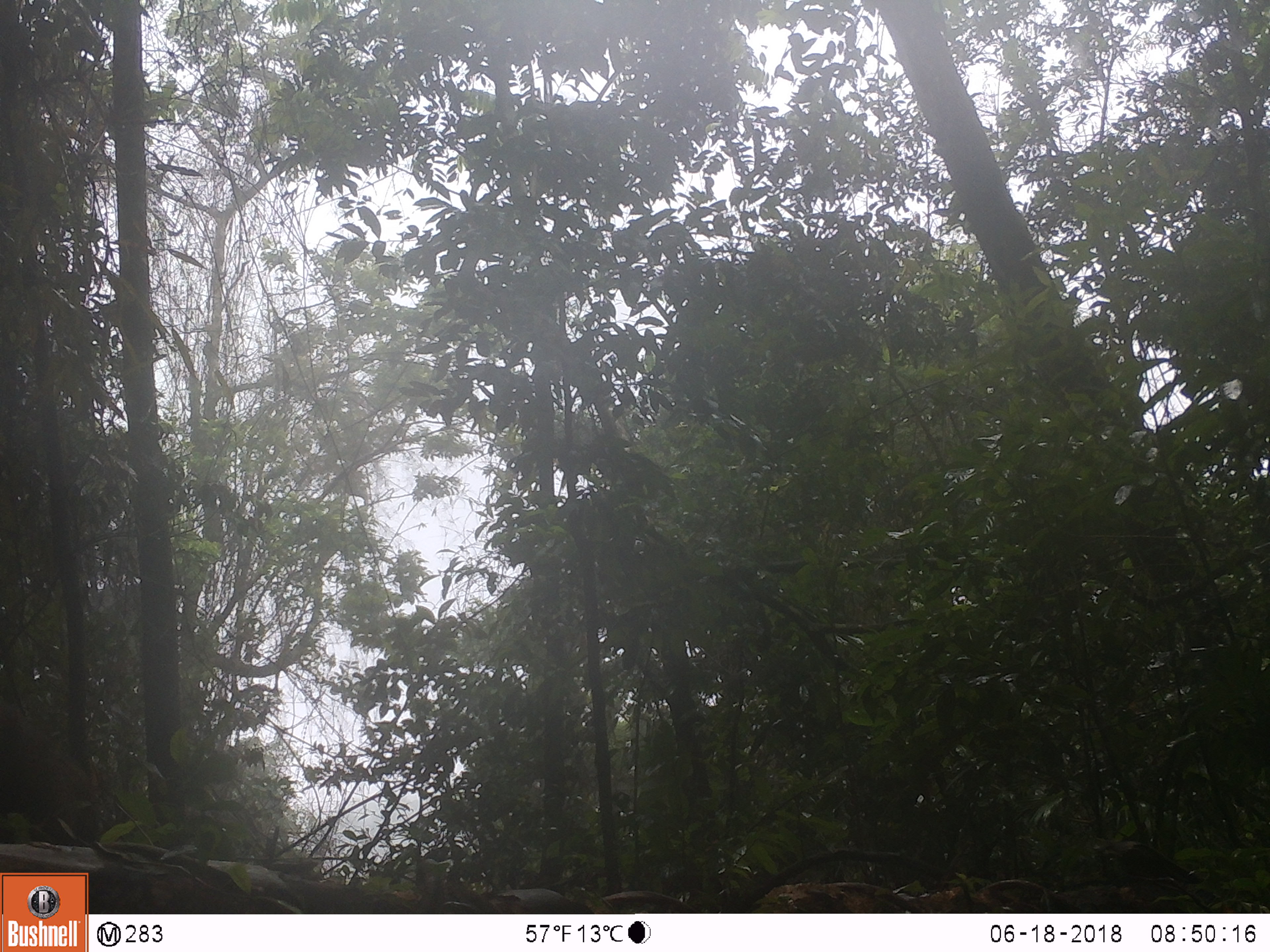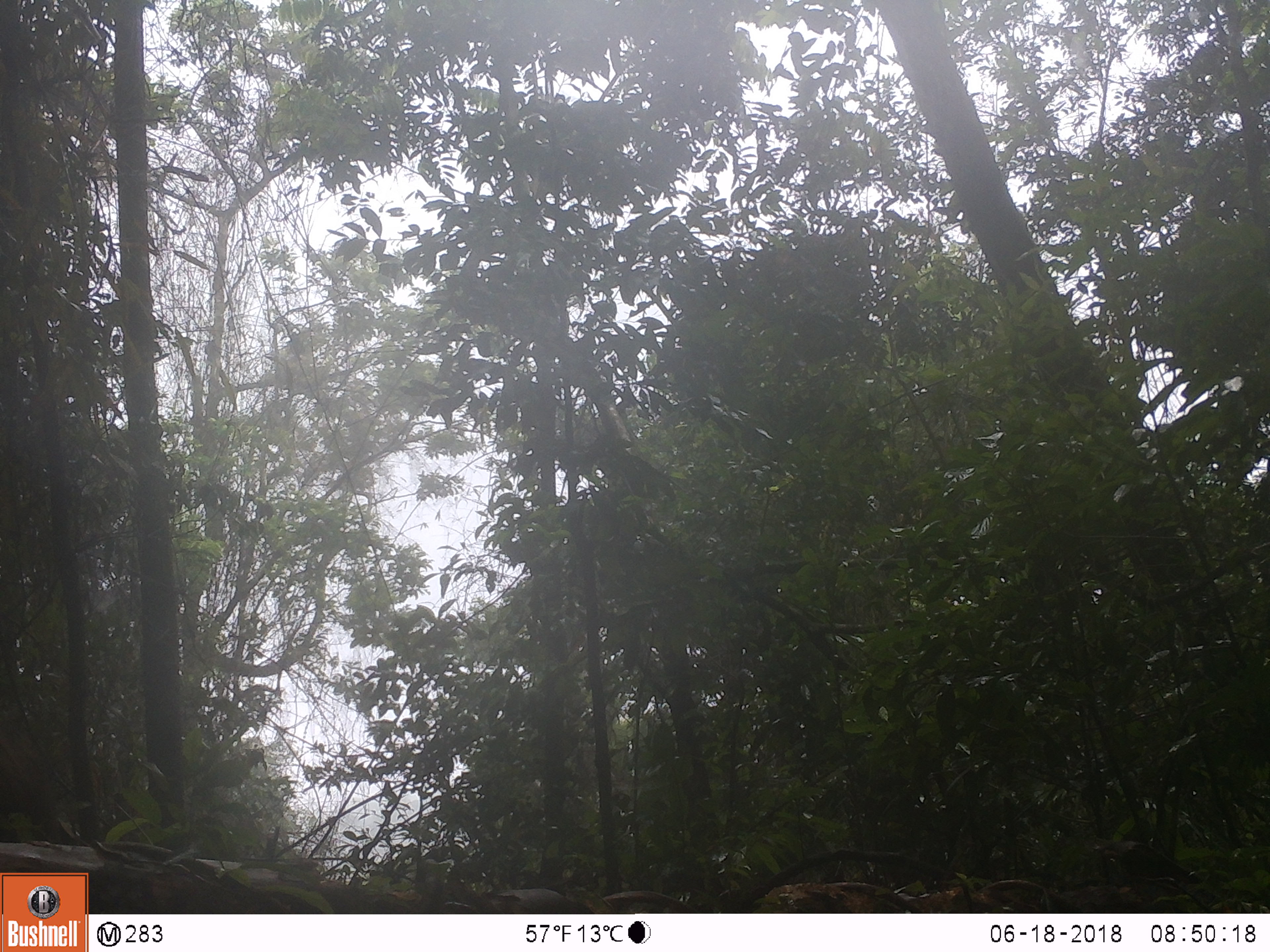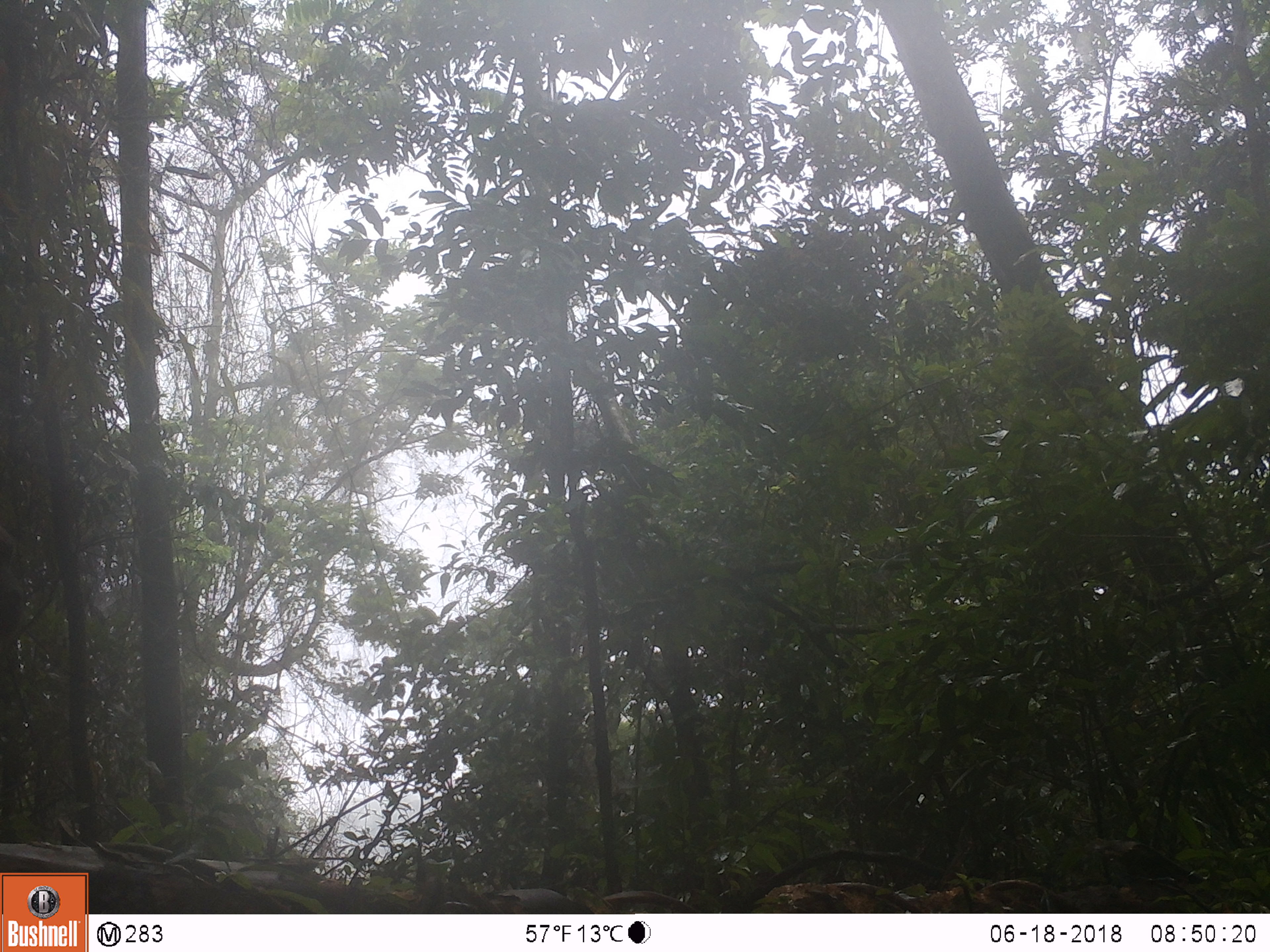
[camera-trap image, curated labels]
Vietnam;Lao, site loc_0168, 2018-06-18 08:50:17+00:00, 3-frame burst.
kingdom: Animalia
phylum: Chordata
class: Mammalia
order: Primates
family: Cercopithecidae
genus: Macaca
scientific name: Macaca arctoides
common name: stump-tailed macaque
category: stump tailed macaque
Stump tailed macaque (stump-tailed macaque) (Macaca arctoides). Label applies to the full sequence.